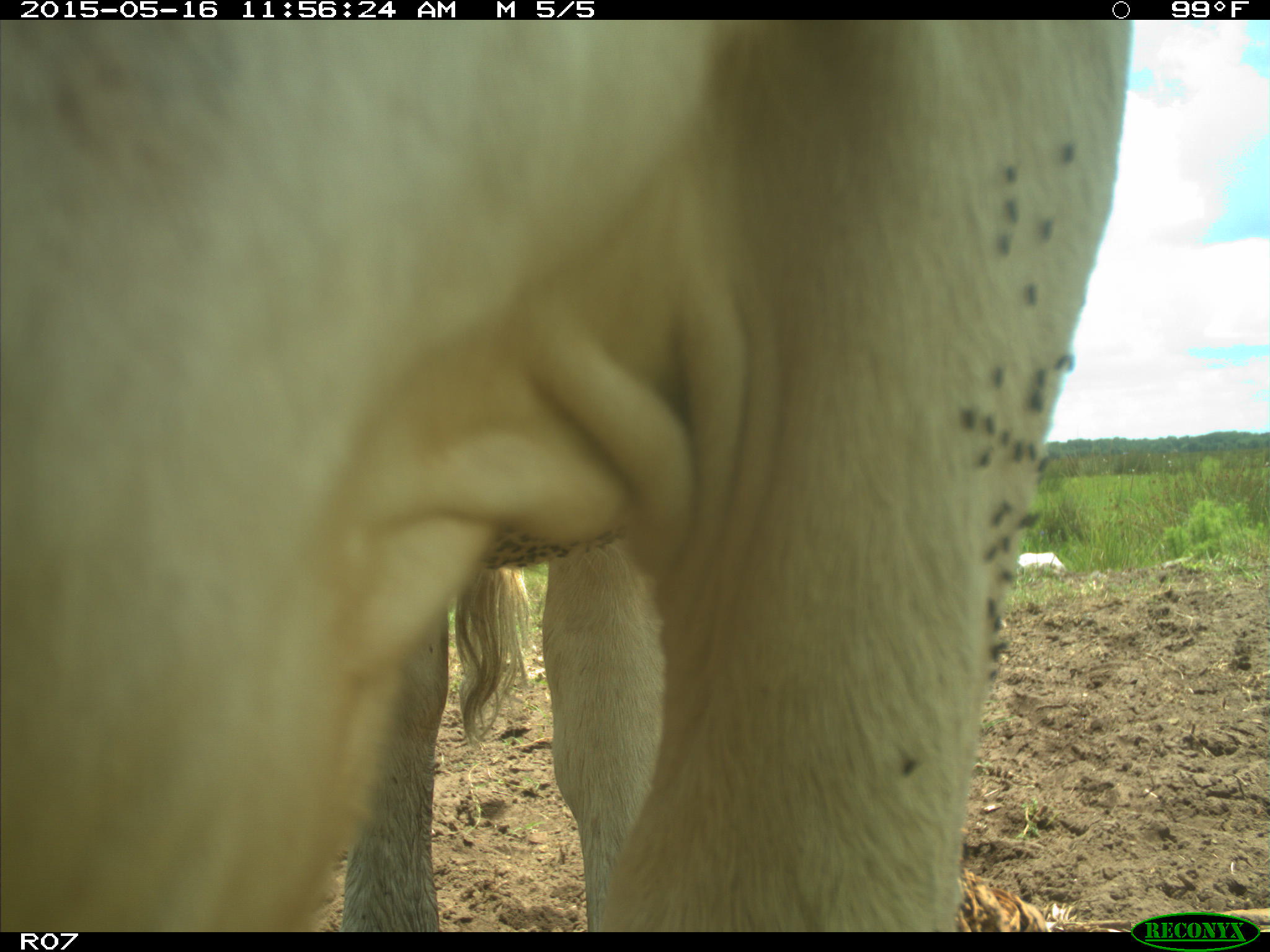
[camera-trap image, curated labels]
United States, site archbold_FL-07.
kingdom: Animalia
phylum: Chordata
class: Mammalia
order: Artiodactyla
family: Bovidae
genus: Bos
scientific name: Bos taurus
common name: domestic cow